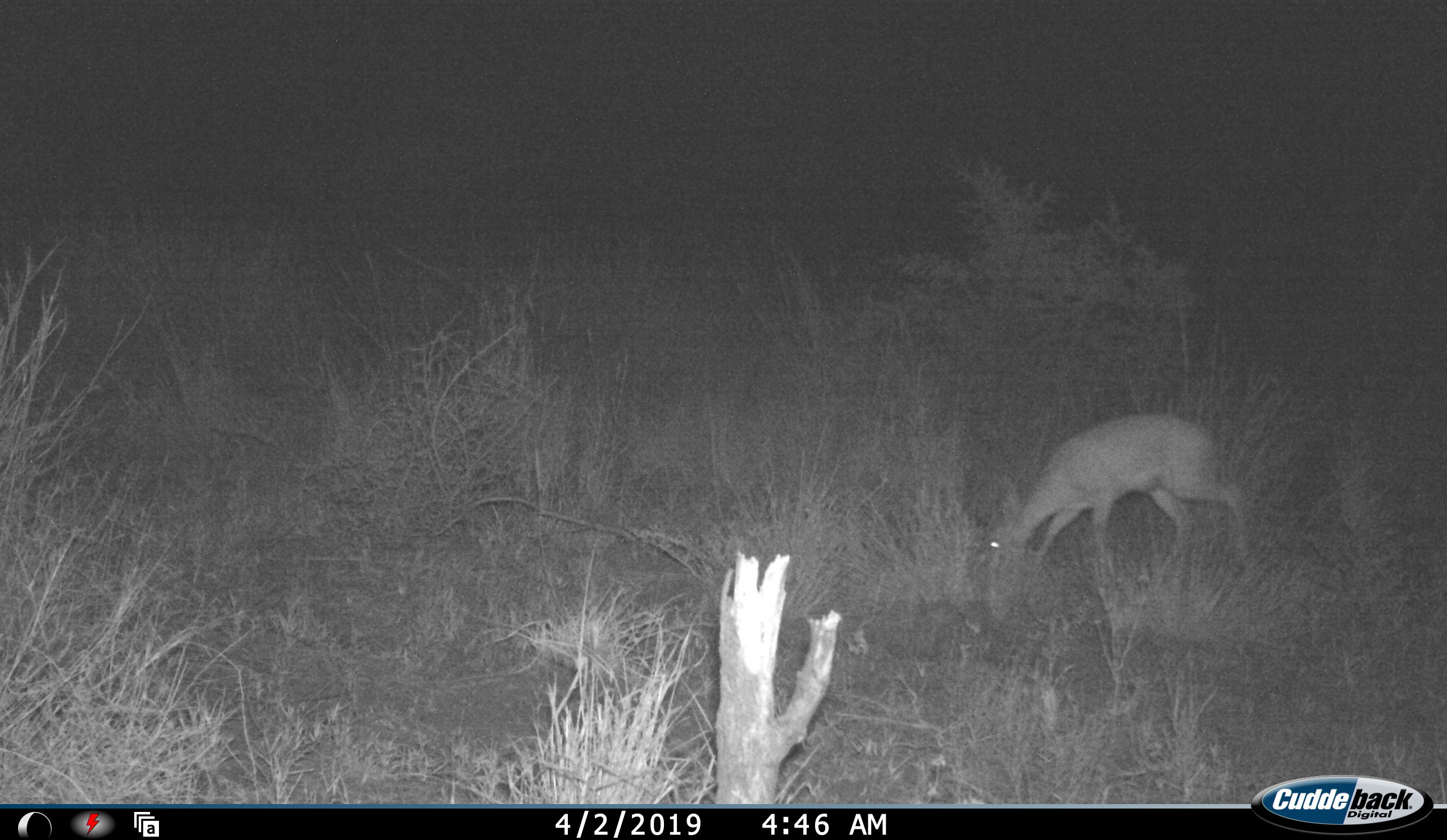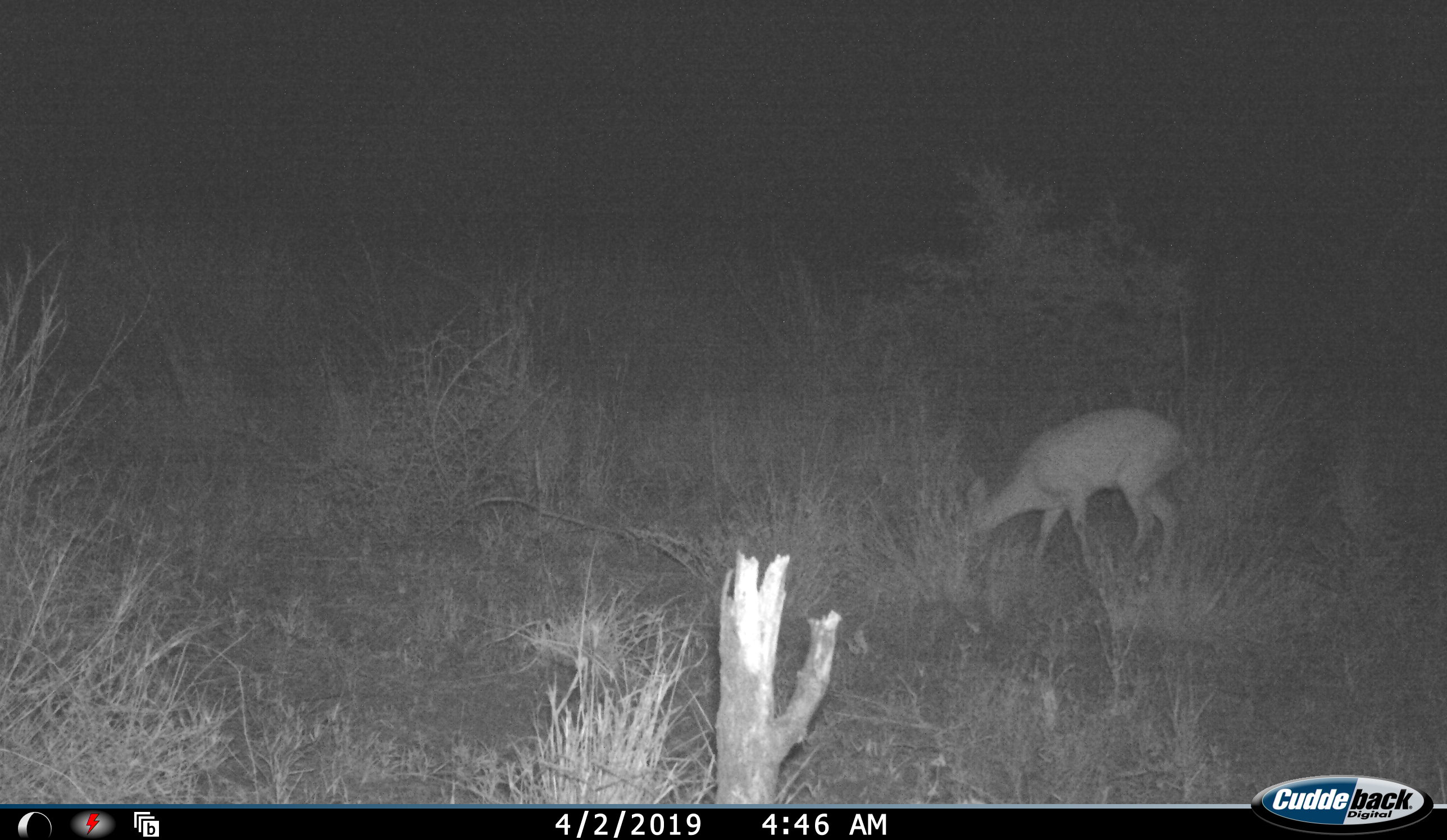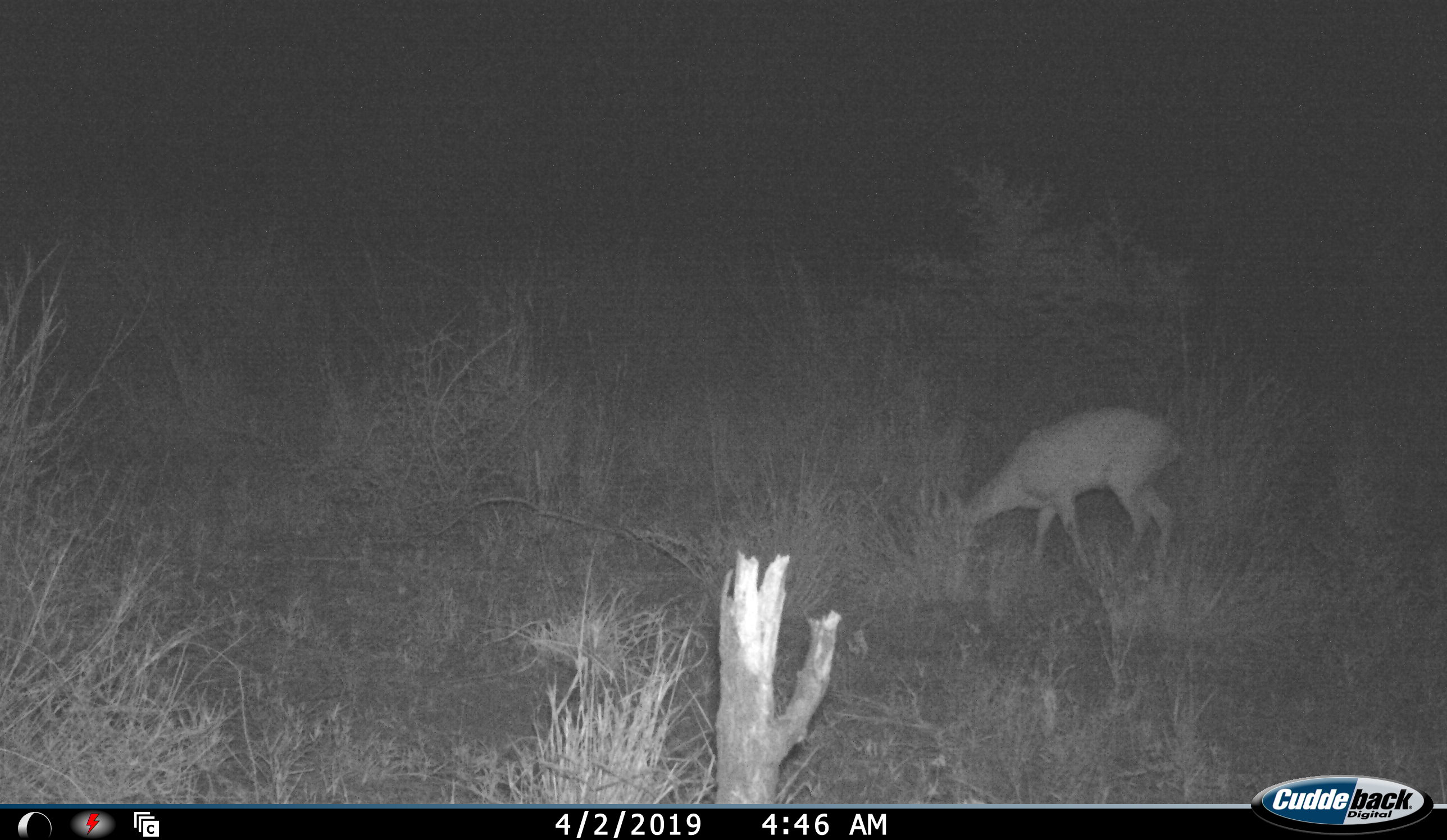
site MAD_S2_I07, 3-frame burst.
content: unidentified animal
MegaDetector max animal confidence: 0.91